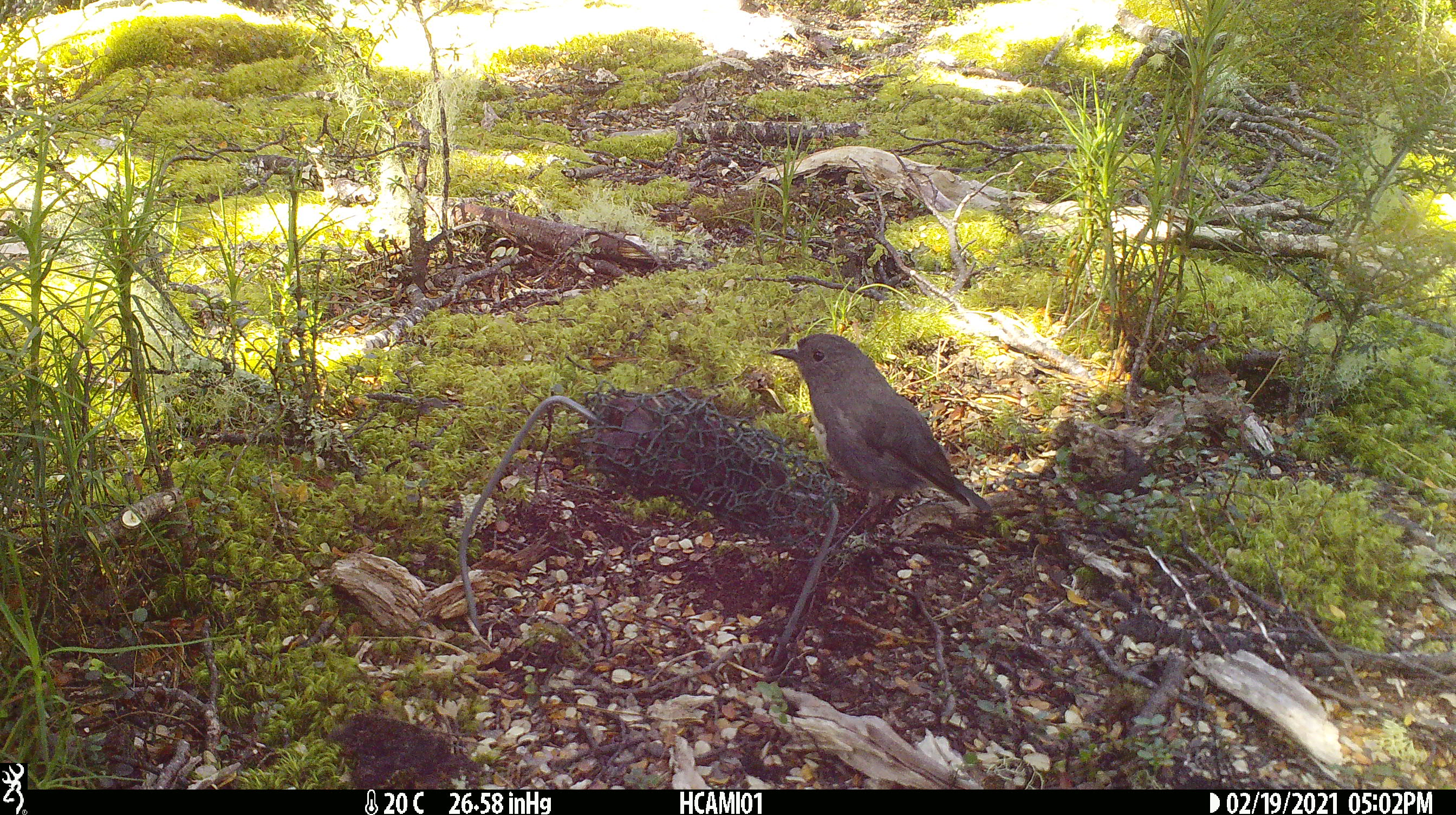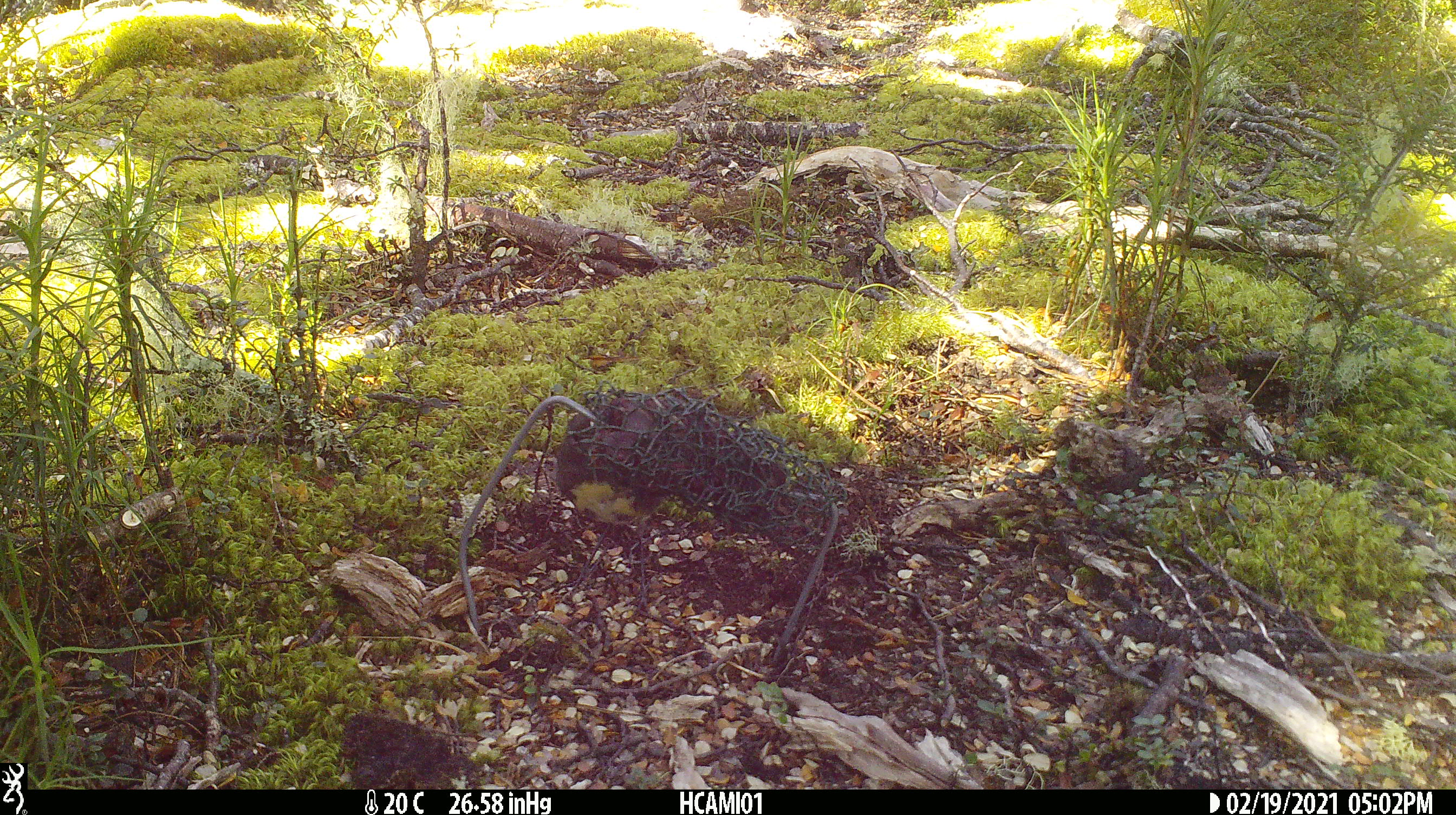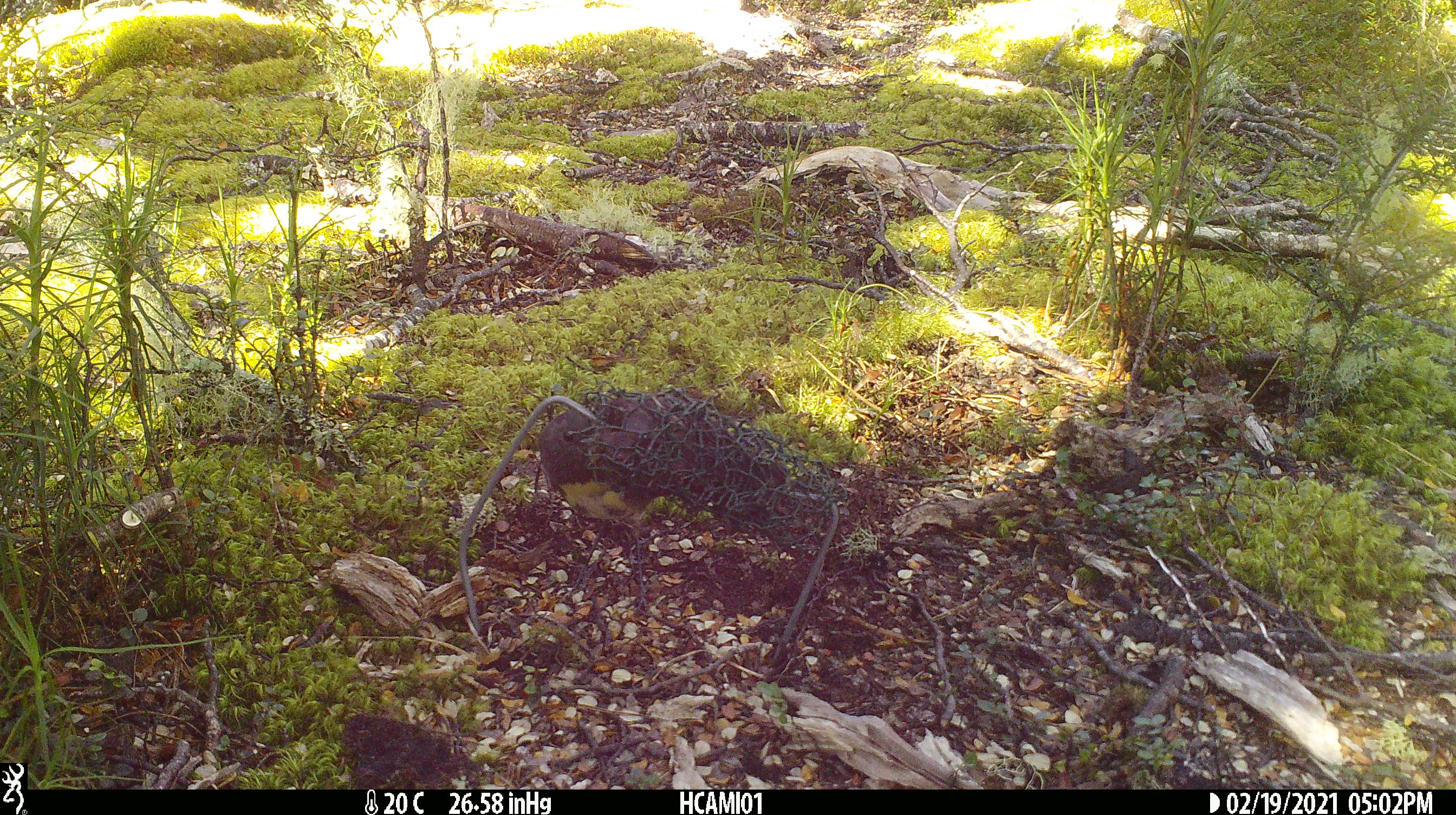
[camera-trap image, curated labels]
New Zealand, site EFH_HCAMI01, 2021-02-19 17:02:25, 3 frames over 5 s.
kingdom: Animalia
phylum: Chordata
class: Aves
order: Passeriformes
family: Petroicidae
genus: Petroica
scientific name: Petroica australis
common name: new zealand robin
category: robin